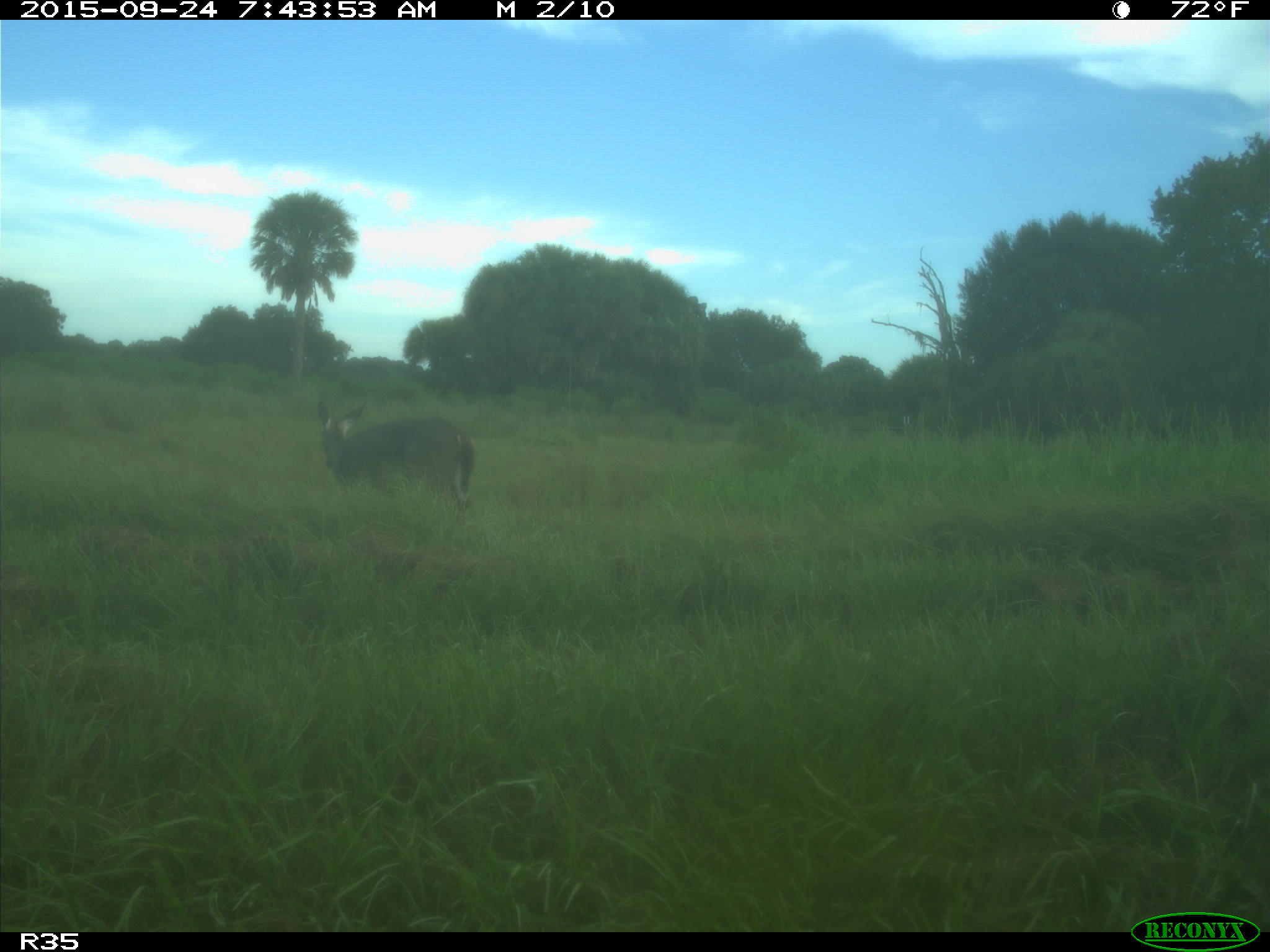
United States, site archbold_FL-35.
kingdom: Animalia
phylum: Chordata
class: Mammalia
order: Artiodactyla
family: Cervidae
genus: Odocoileus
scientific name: Odocoileus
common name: deer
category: unidentified deer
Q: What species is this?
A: Unidentified deer (deer) (Odocoileus).